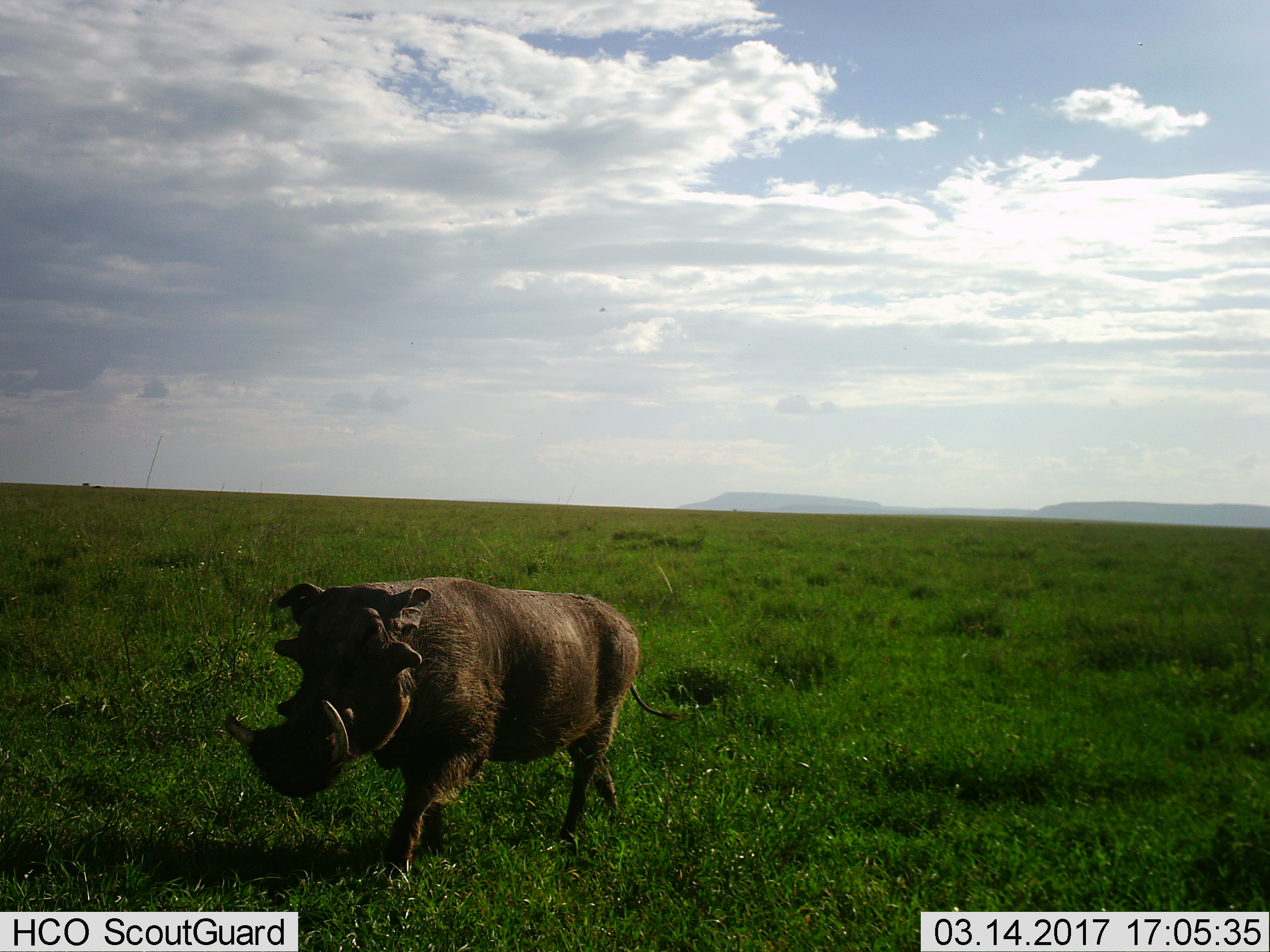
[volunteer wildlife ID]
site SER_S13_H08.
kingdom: Animalia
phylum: Chordata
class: Mammalia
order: Artiodactyla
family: Suidae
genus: Phacochoerus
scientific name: Phacochoerus africanus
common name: warthog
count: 1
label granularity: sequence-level